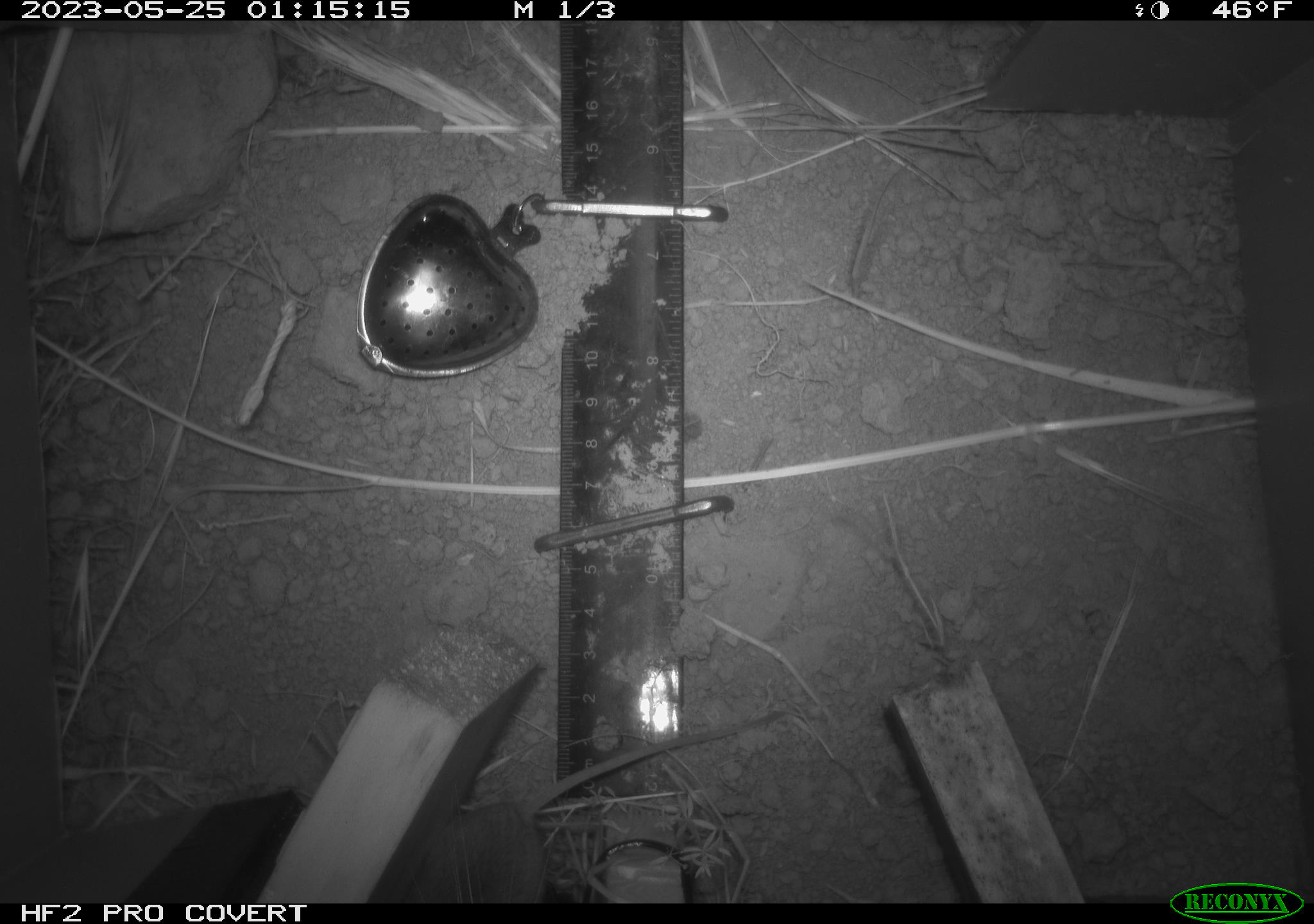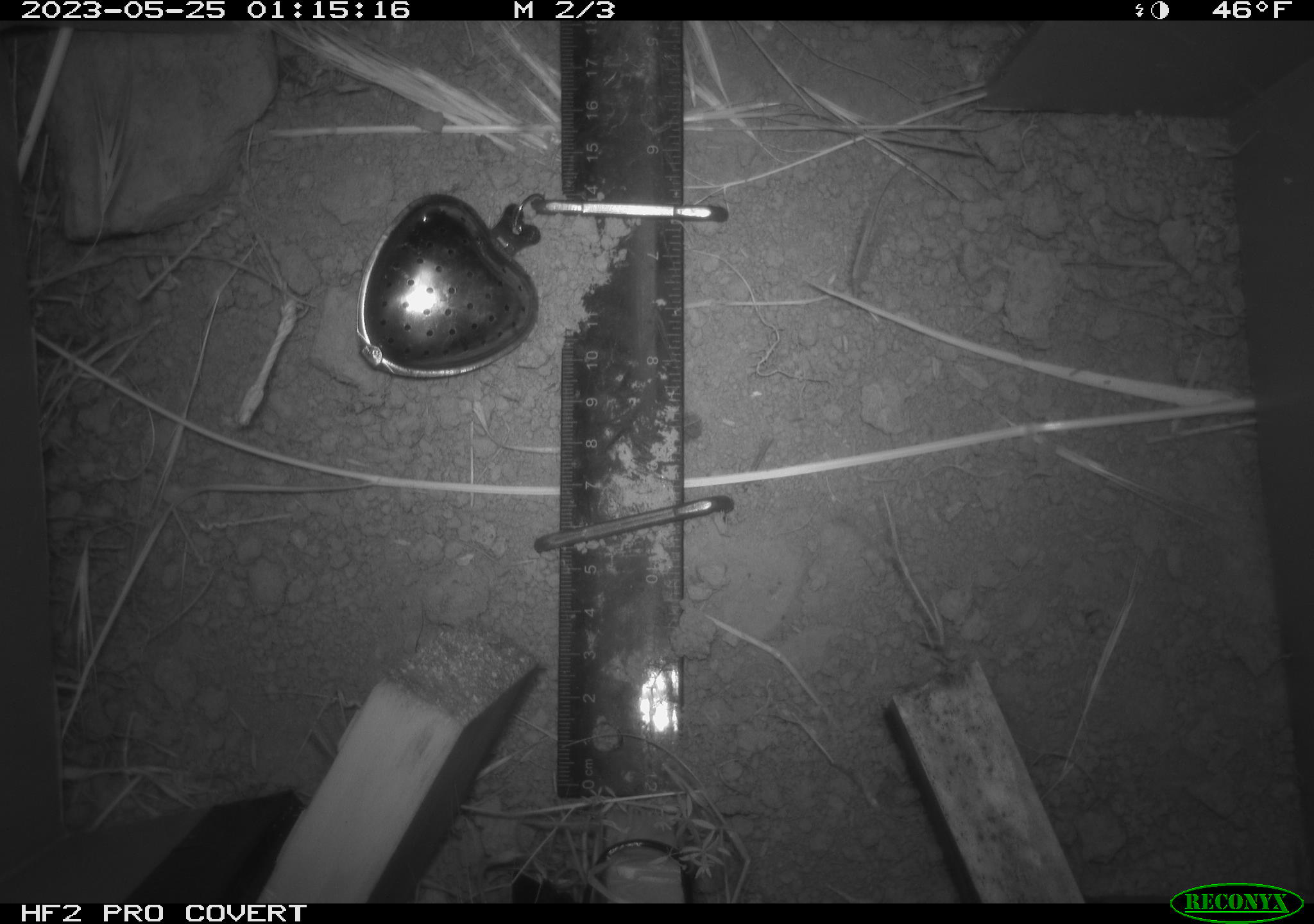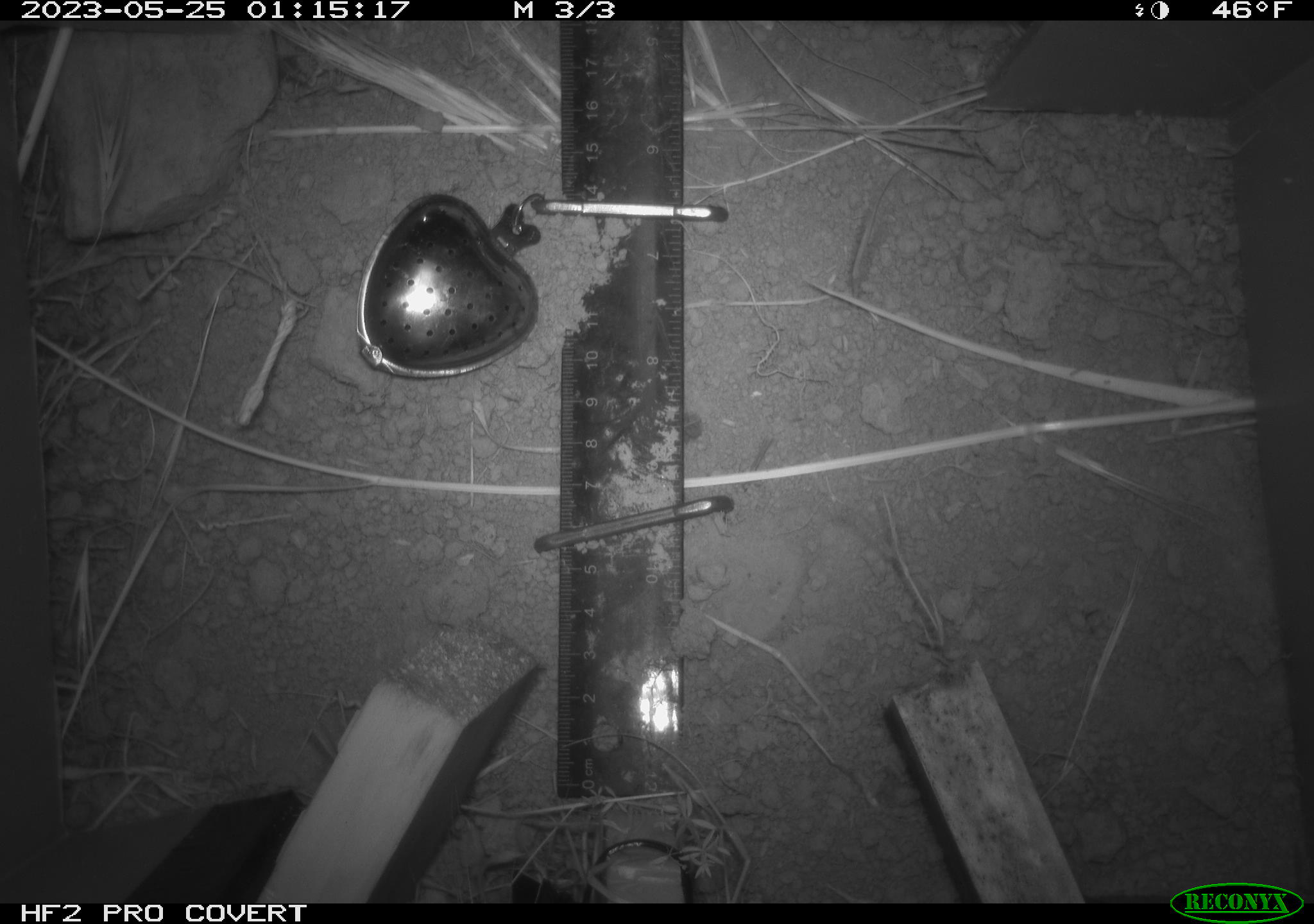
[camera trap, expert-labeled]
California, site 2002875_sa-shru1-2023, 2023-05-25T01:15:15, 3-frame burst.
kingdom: Animalia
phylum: Chordata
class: Mammalia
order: Rodentia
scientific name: Rodentia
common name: mouse species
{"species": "mouse species (Rodentia)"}